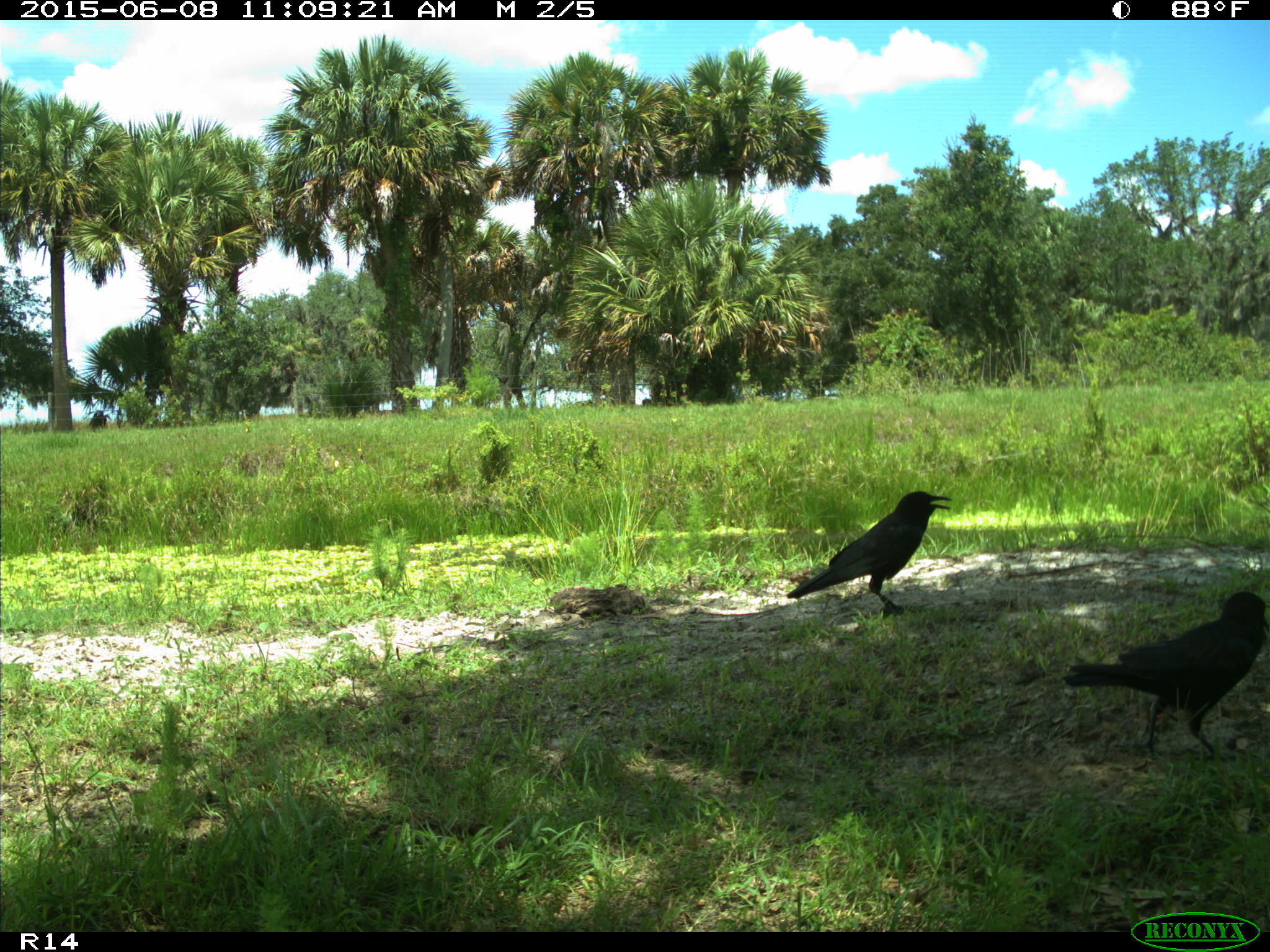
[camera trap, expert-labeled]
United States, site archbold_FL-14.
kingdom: Animalia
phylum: Chordata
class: Aves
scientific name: Aves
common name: birds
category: unidentified bird